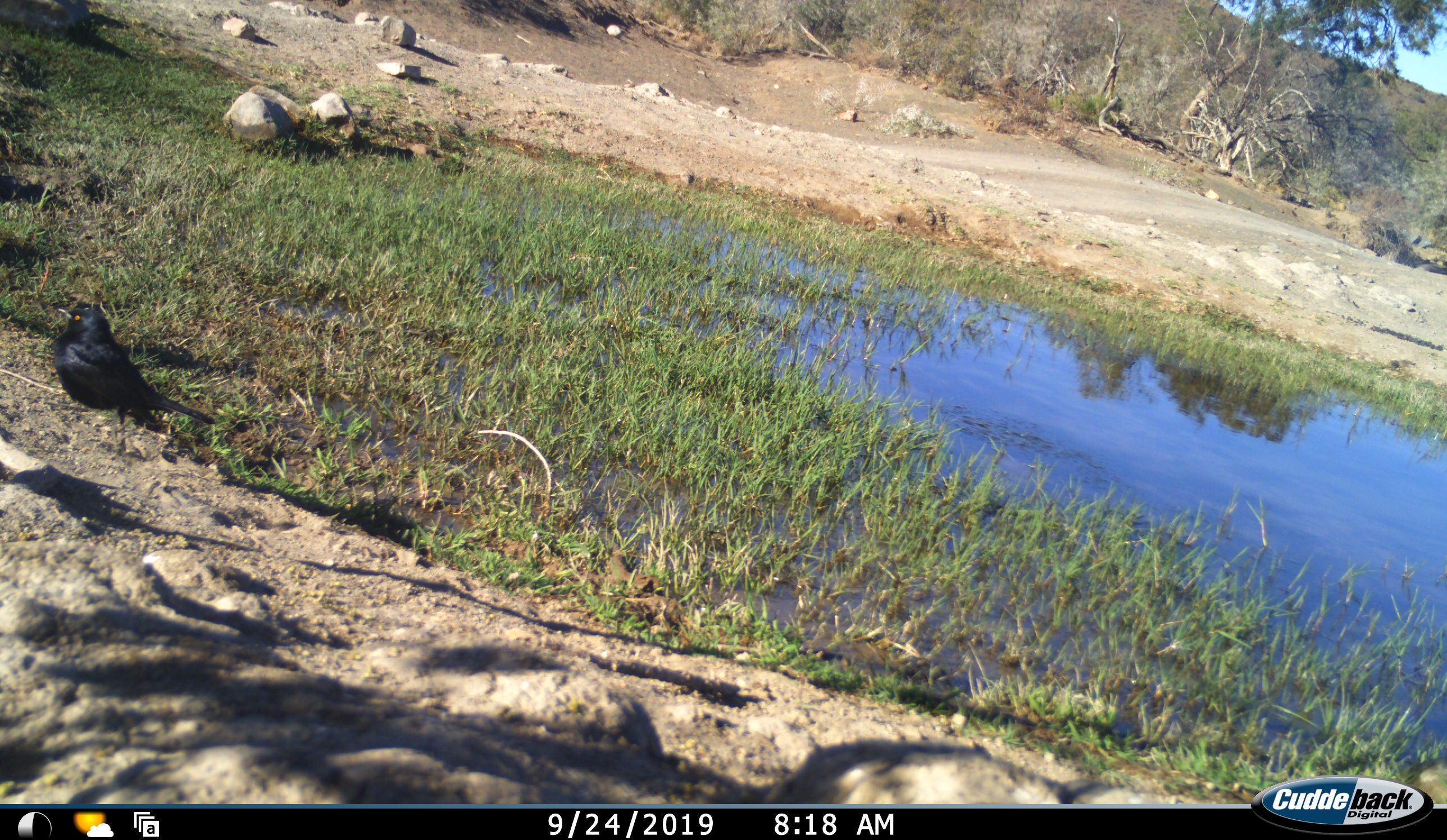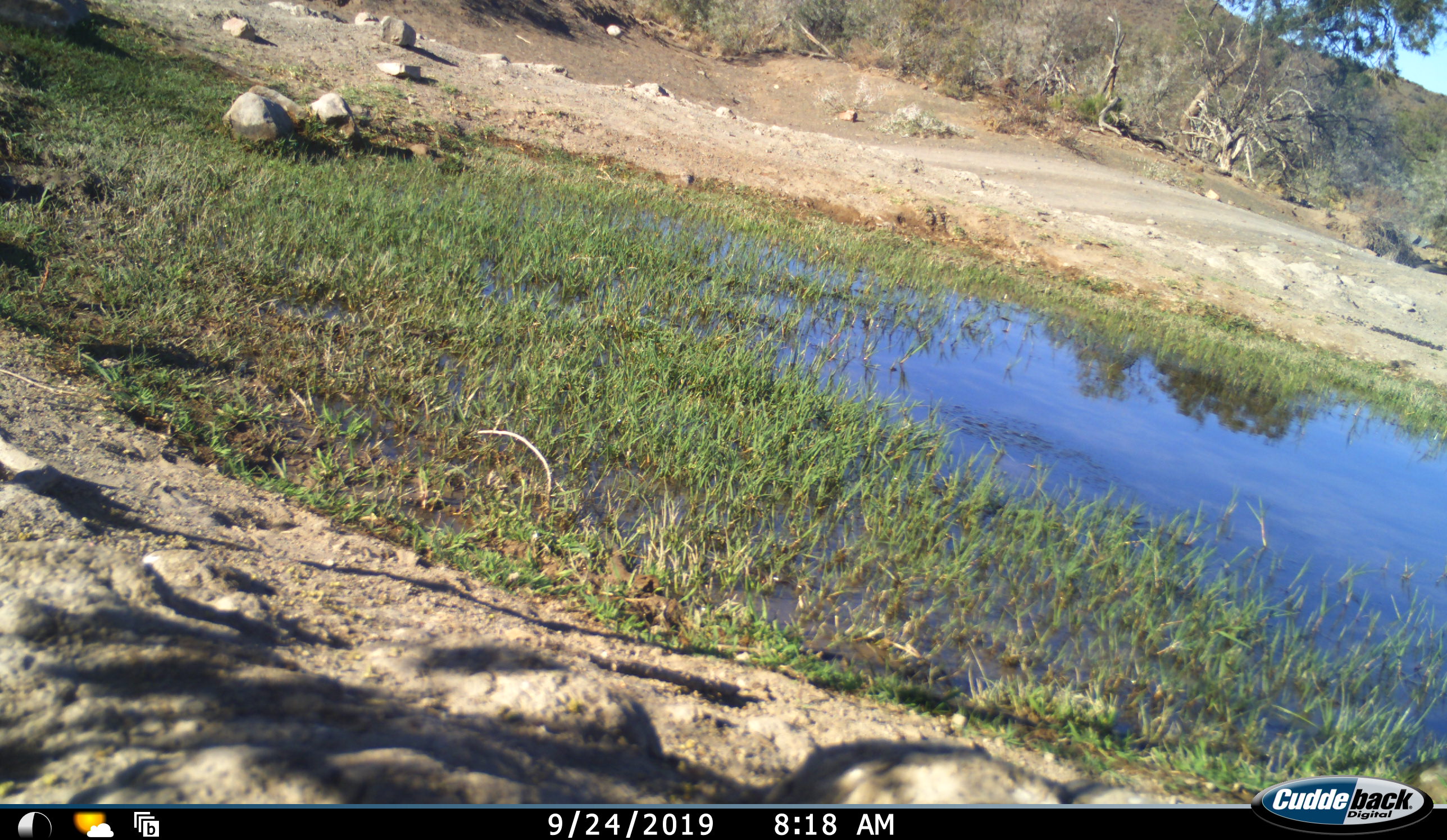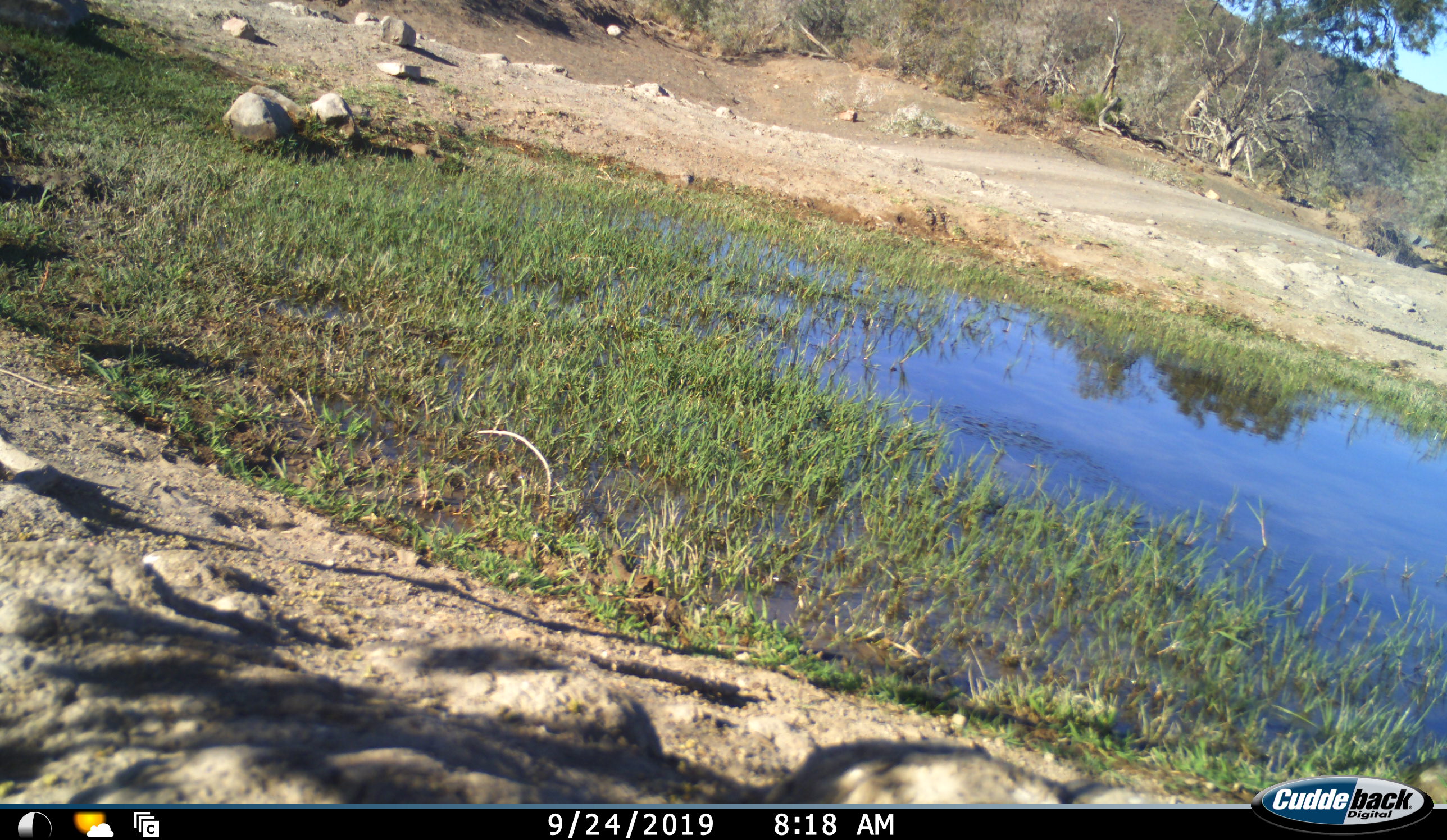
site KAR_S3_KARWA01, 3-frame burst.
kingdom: Animalia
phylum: Chordata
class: Aves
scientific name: Aves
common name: bird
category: birdother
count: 1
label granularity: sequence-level